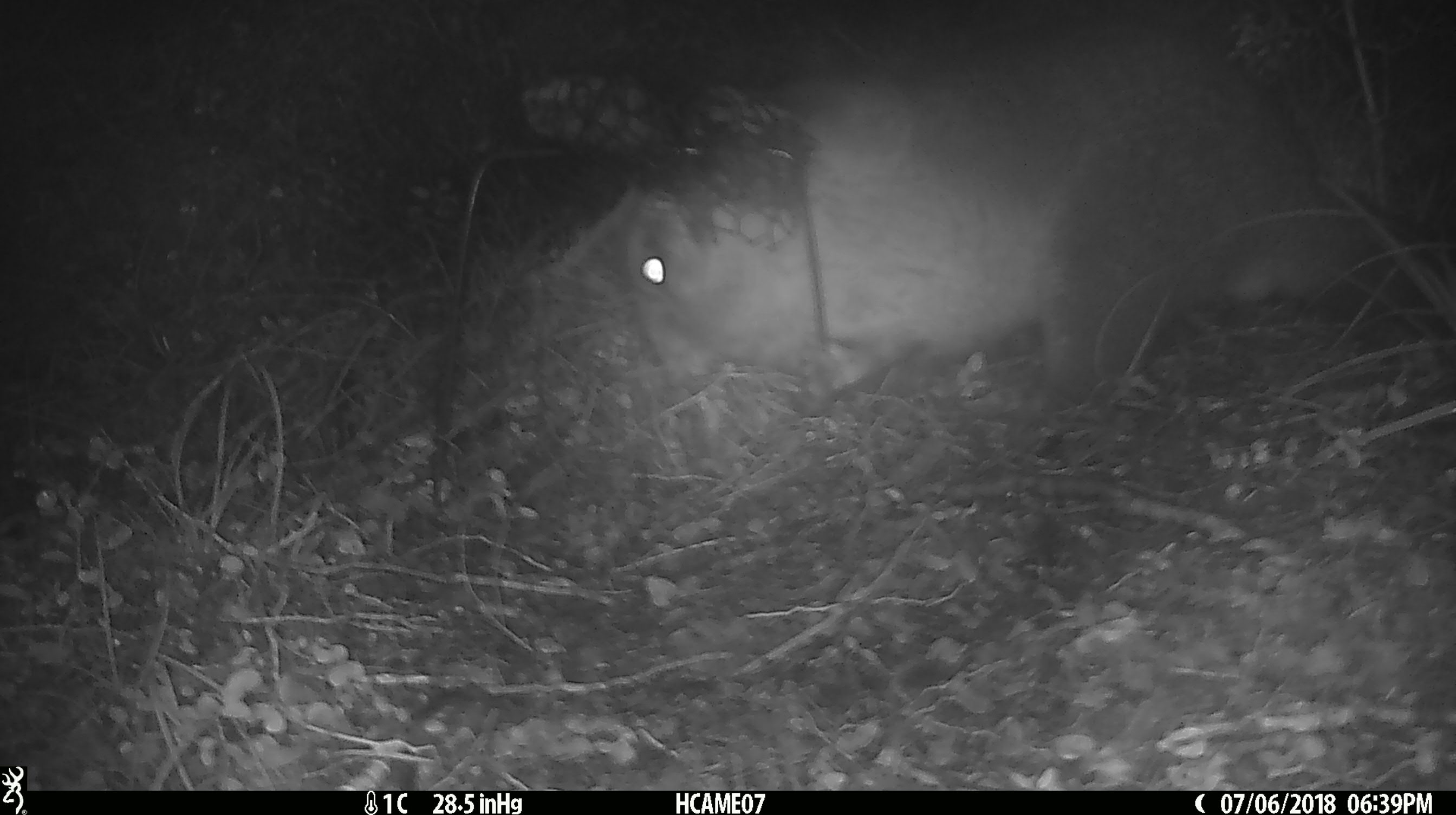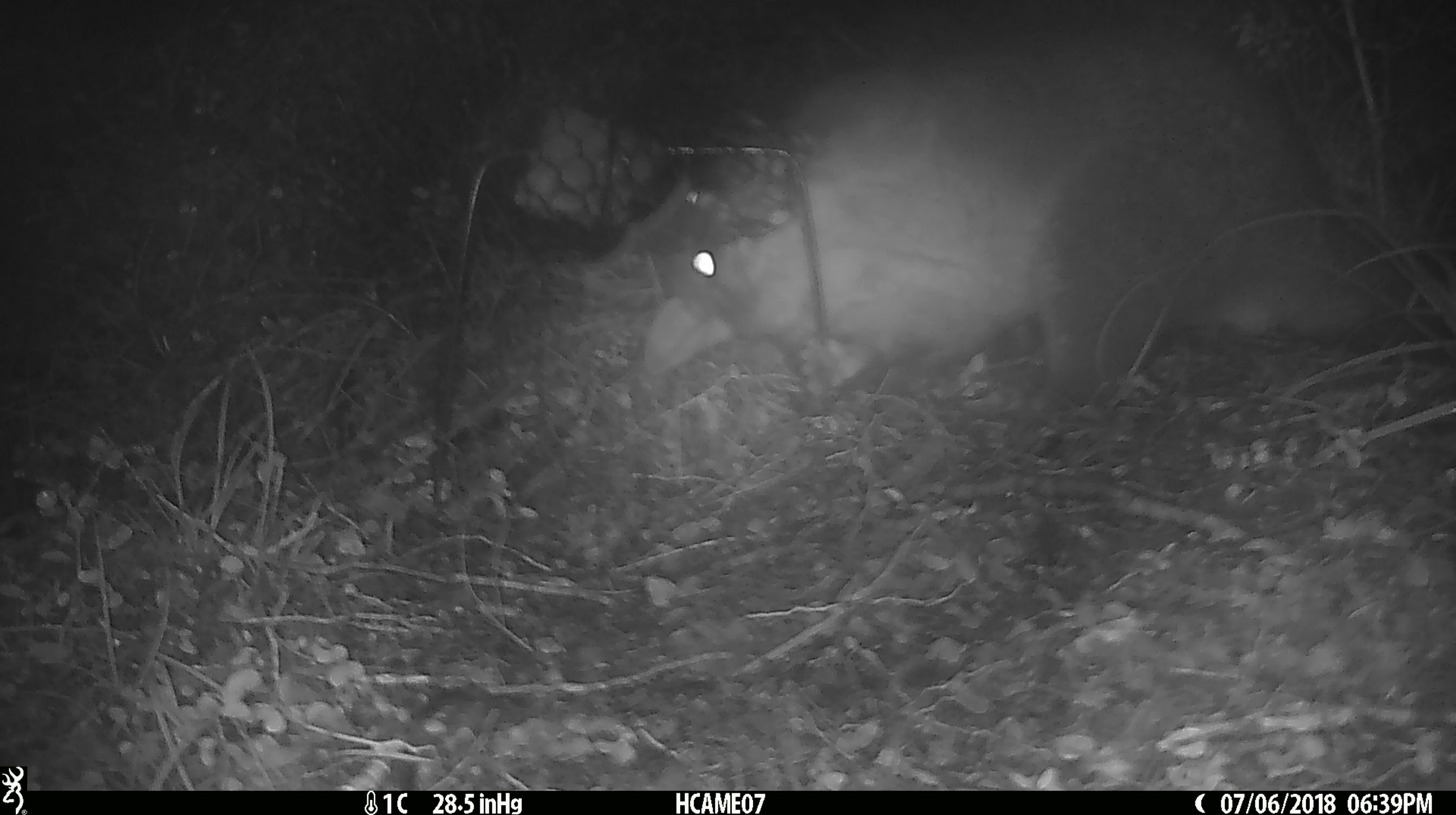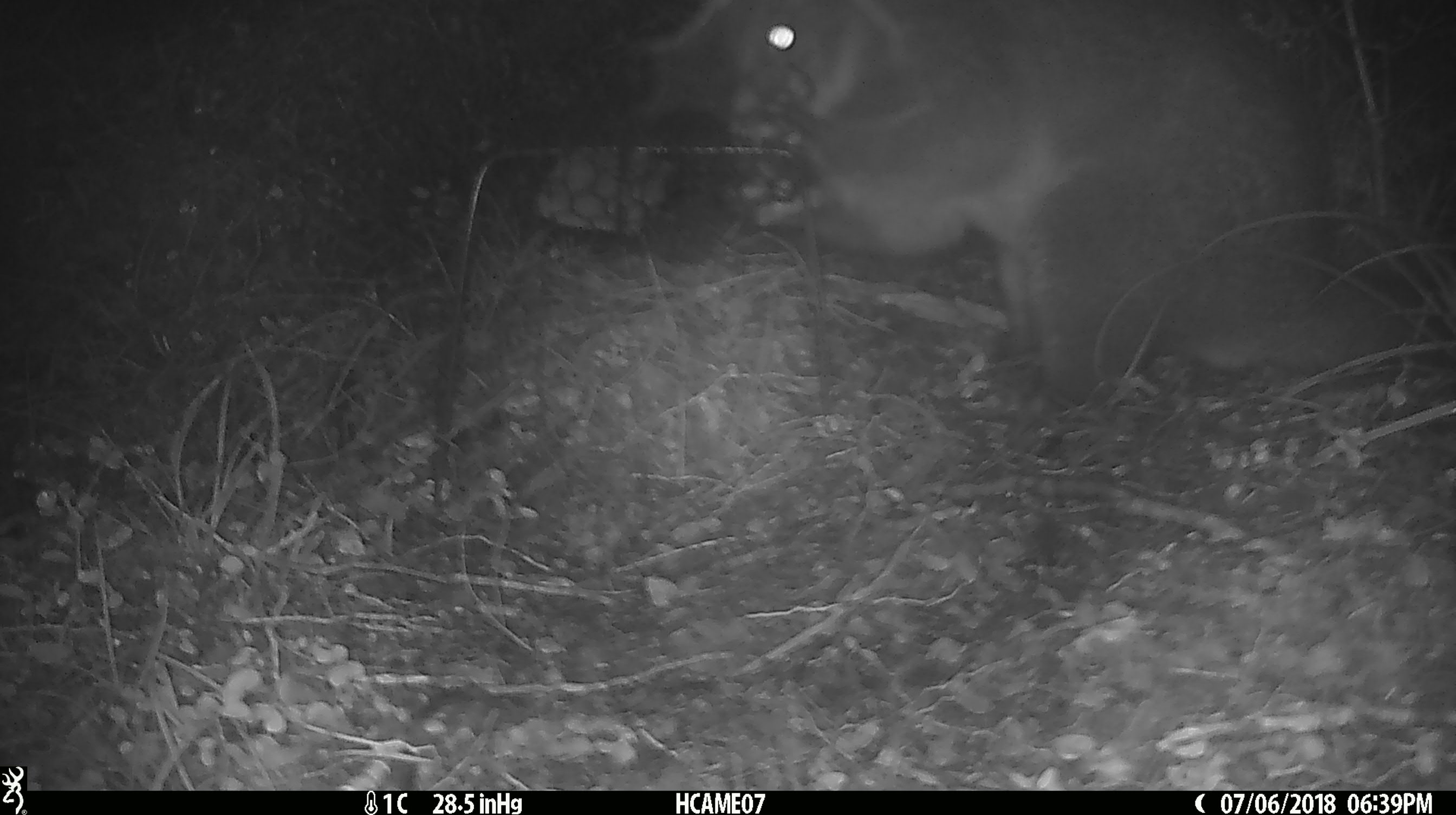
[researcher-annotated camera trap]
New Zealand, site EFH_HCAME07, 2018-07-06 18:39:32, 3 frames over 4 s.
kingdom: Animalia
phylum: Chordata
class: Mammalia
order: Diprotodontia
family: Phalangeridae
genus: Trichosurus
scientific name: Trichosurus vulpecula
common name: common brushtail possum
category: possum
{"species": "possum (common brushtail possum) (Trichosurus vulpecula)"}